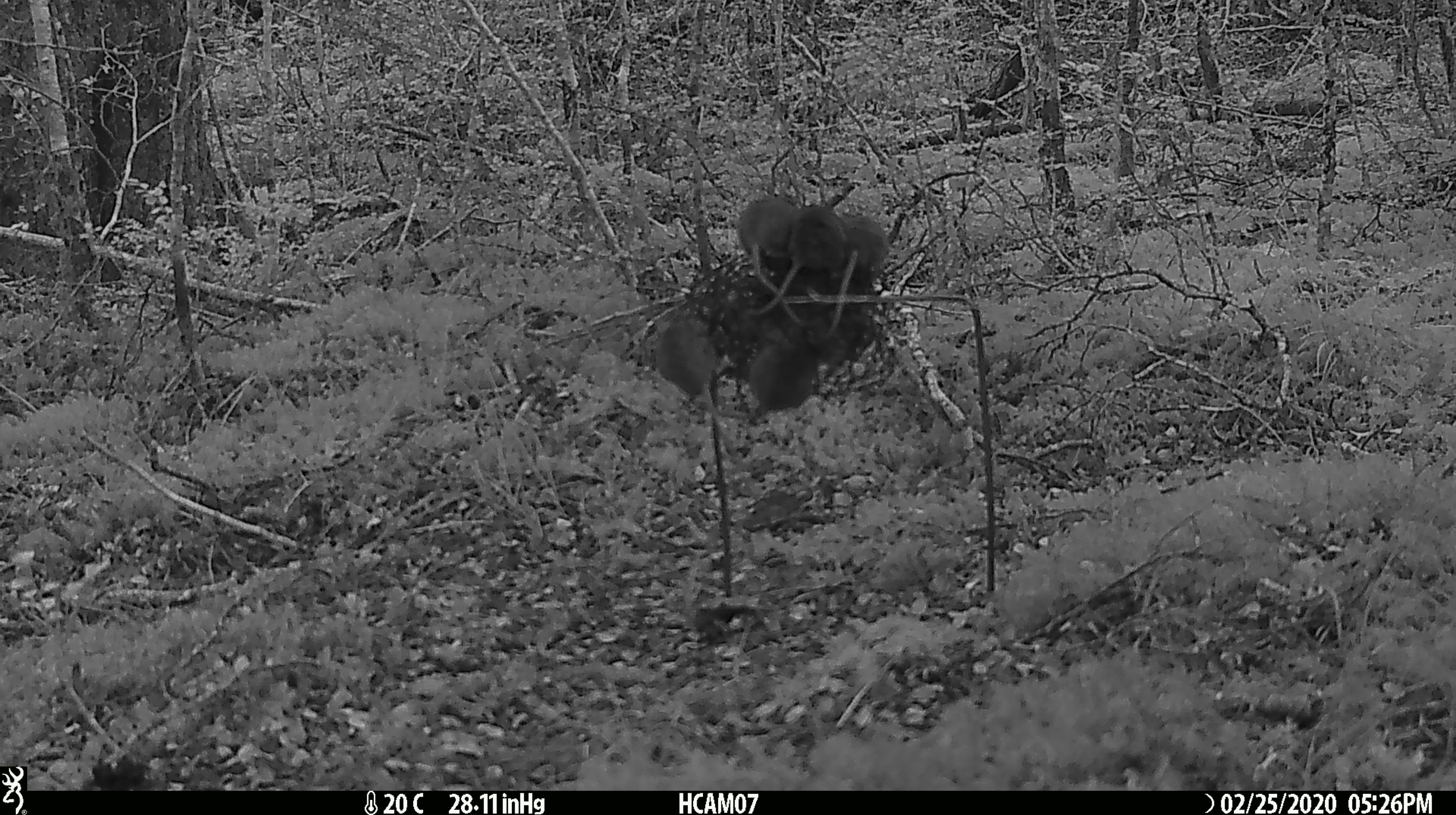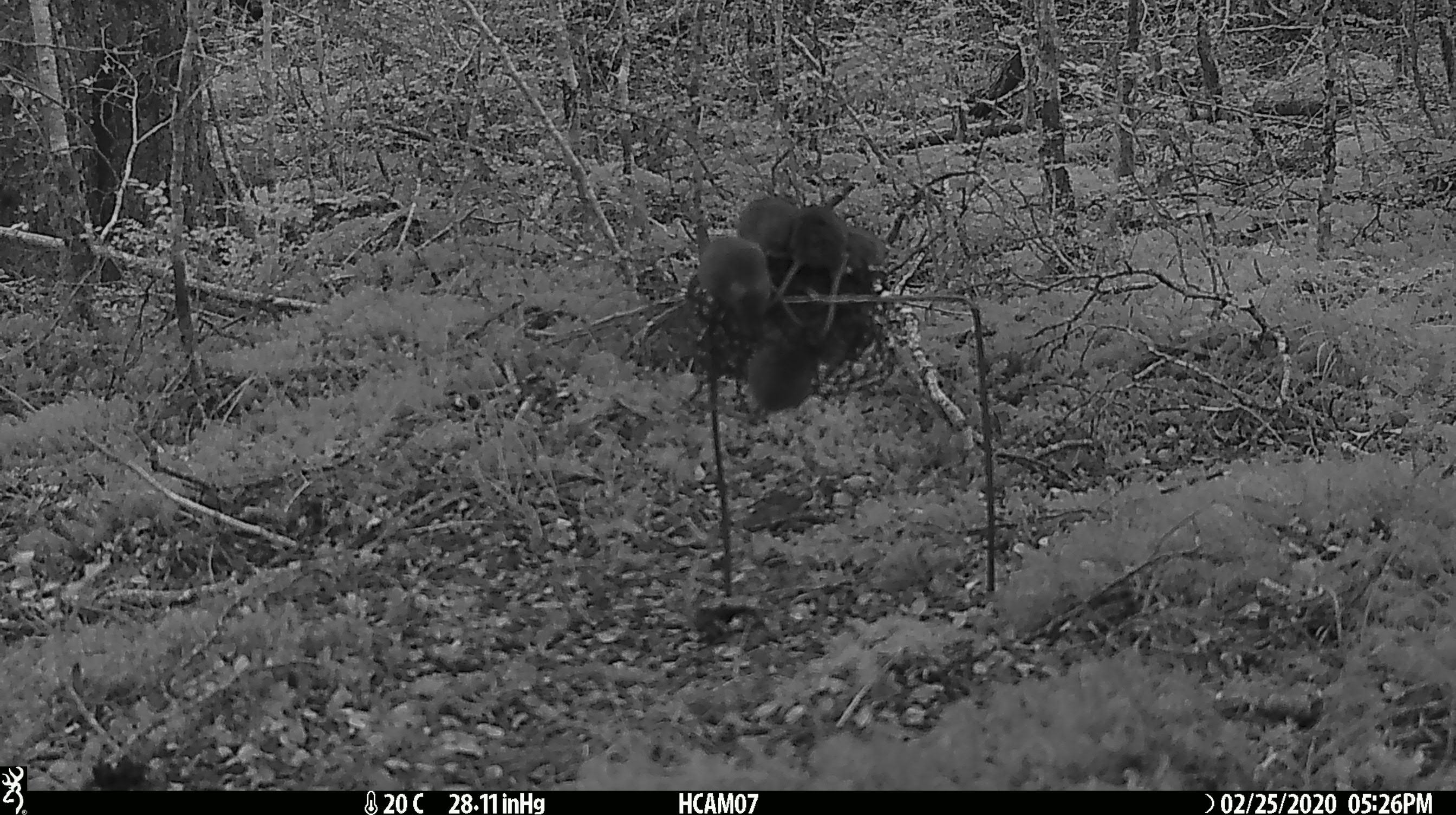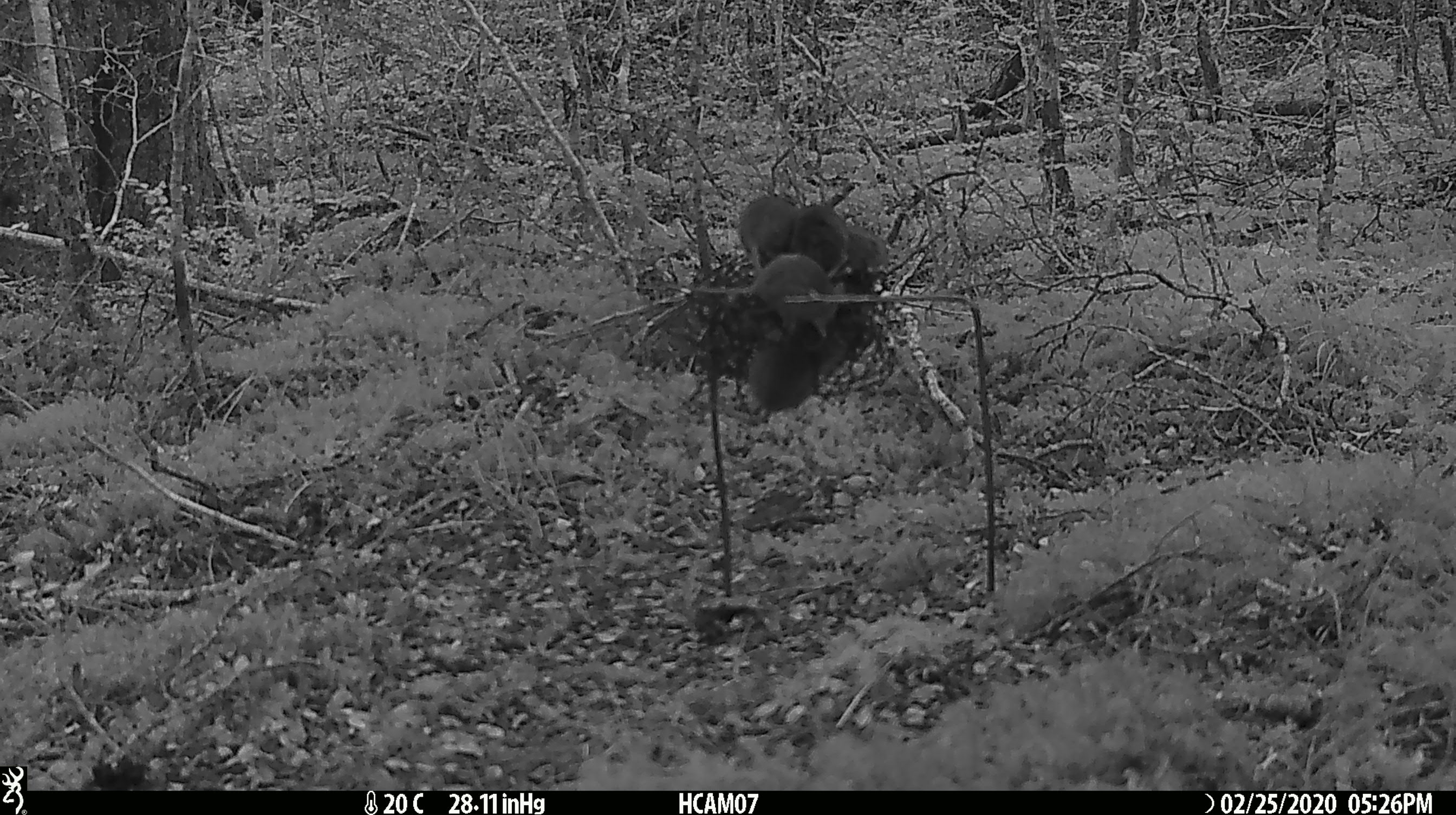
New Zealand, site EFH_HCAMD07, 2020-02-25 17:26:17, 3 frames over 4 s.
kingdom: Animalia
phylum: Chordata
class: Mammalia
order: Rodentia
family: Muridae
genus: Mus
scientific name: Mus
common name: mouse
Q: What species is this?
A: Mouse (Mus).